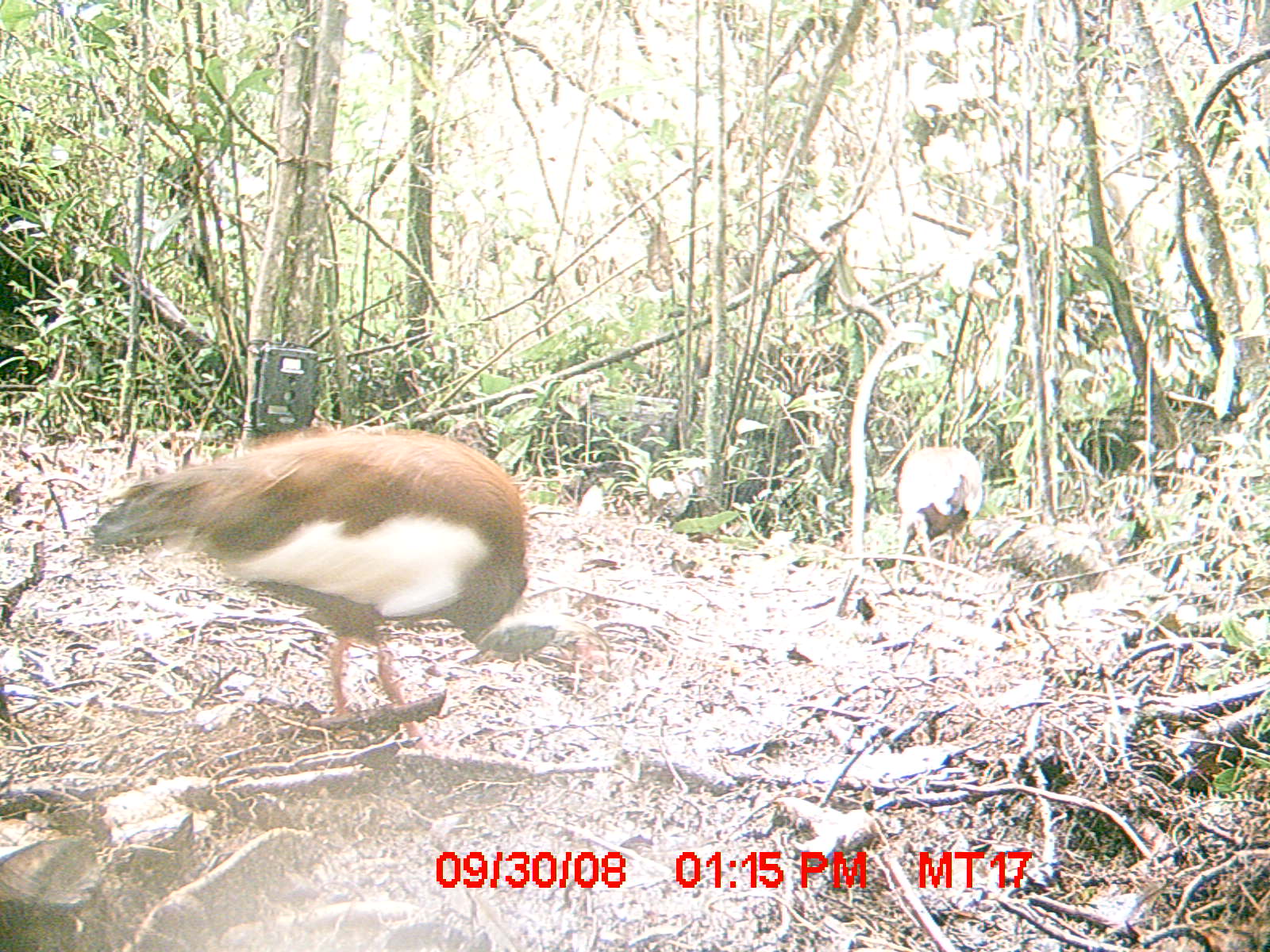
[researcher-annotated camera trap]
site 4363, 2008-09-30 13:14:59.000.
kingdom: Animalia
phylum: Chordata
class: Aves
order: Pelecaniformes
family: Threskiornithidae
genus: Lophotibis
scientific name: Lophotibis cristata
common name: madagascan ibis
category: lophotibis cristataa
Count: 1.